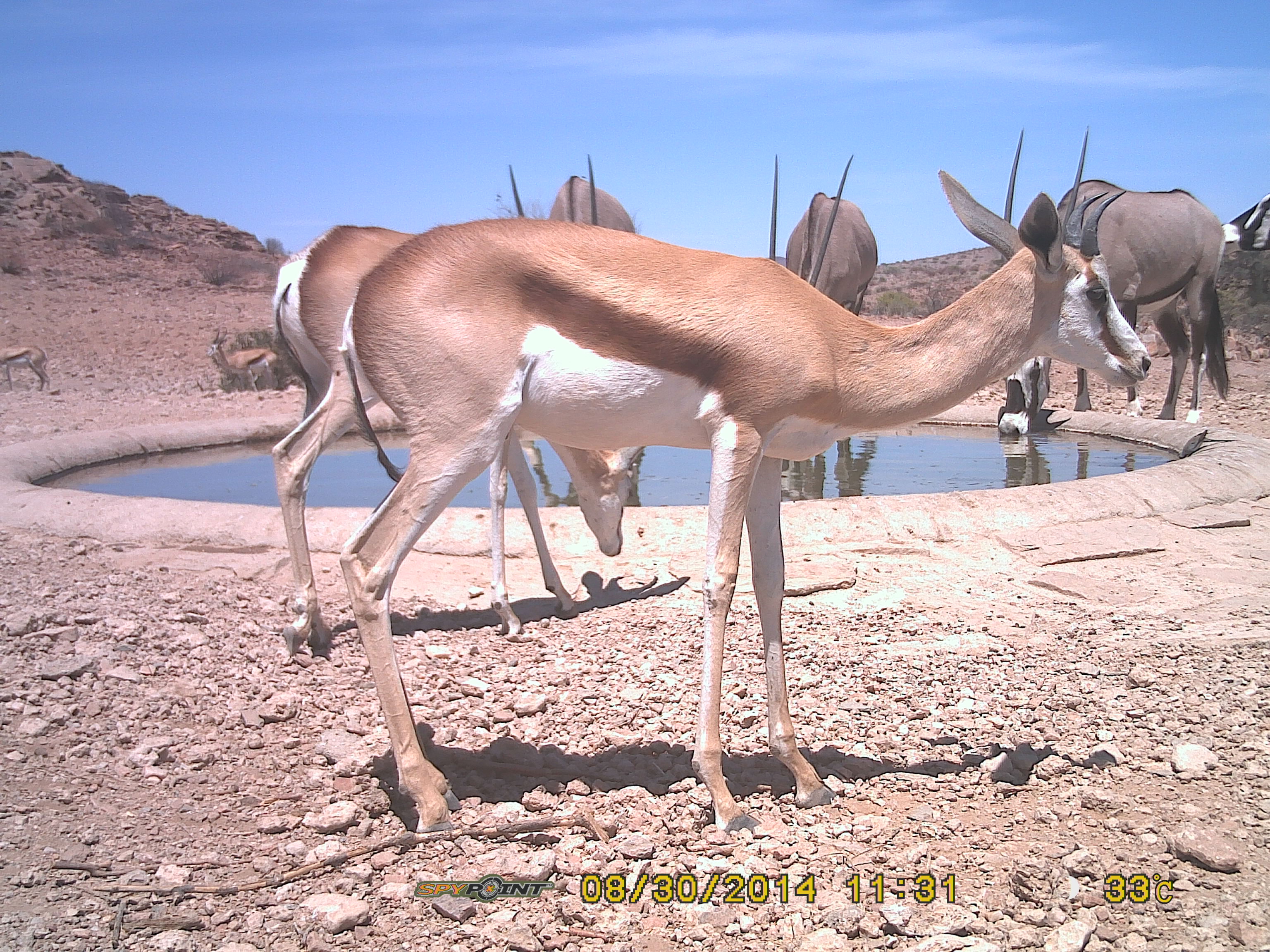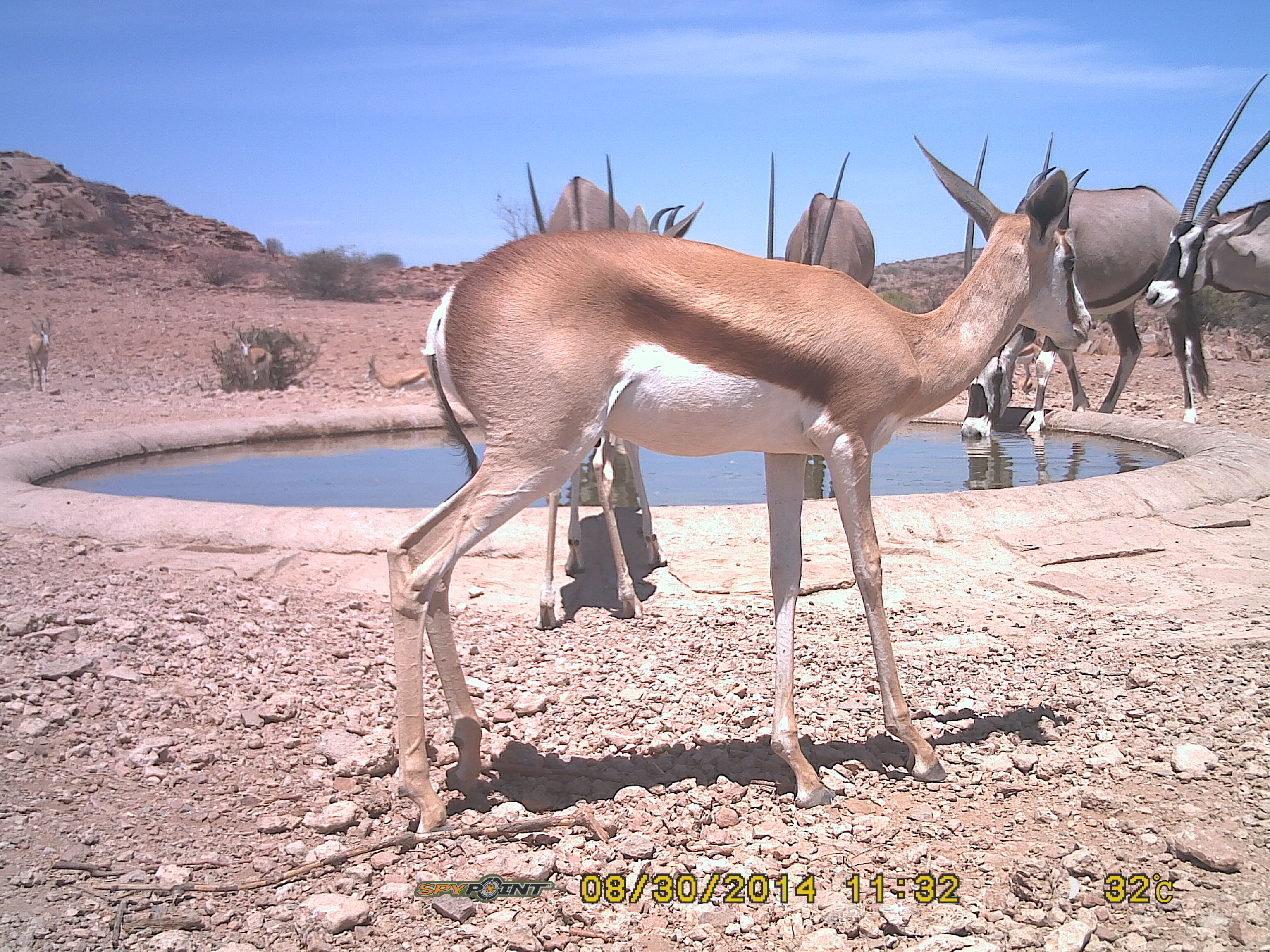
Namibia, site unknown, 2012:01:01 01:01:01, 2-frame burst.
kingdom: Animalia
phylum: Chordata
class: Mammalia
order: Artiodactyla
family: Bovidae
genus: Antidorcas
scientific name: Antidorcas marsupialis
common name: springbok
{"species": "Antidorcas marsupialis (springbok)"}